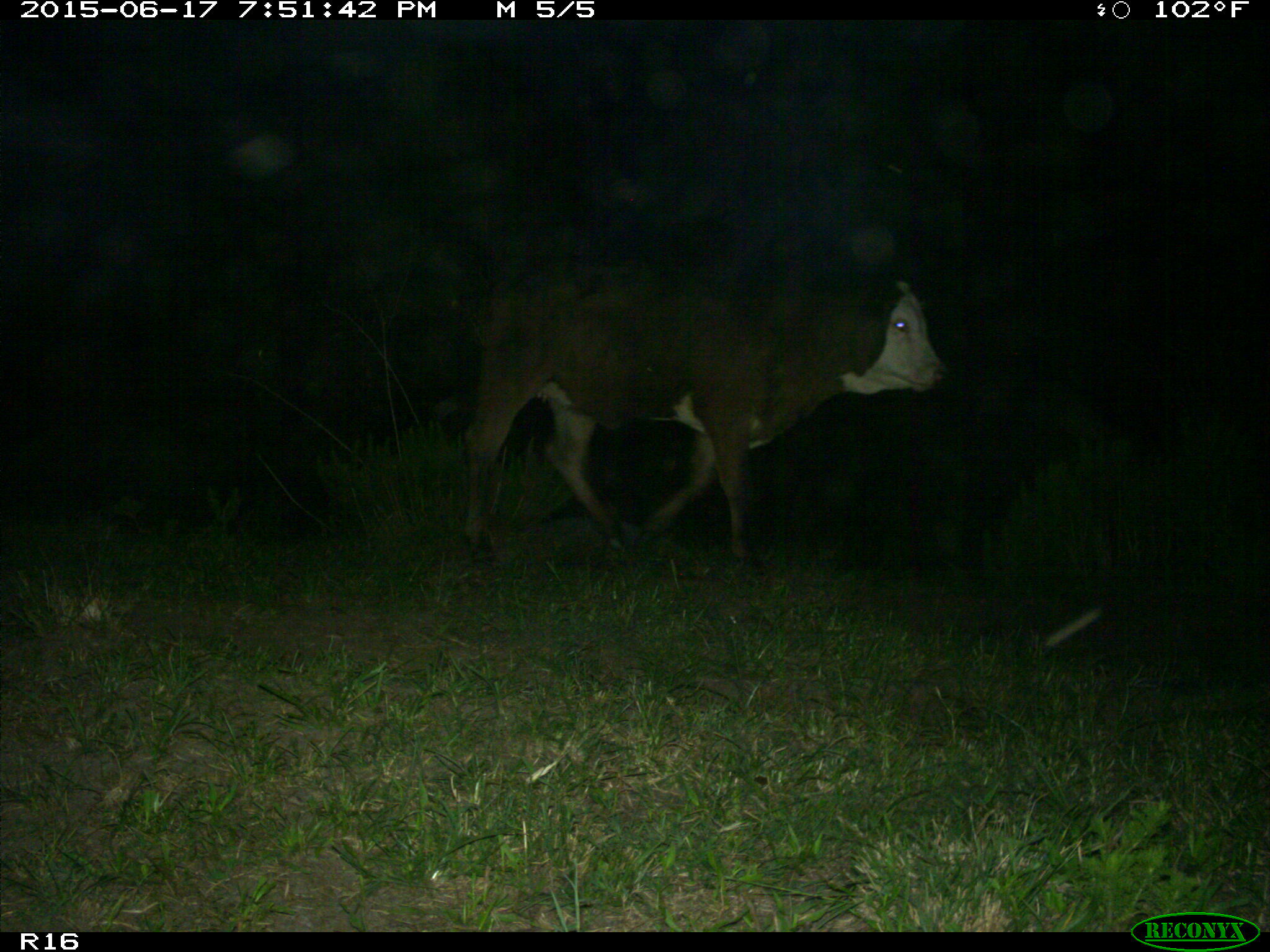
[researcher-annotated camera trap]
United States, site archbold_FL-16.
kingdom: Animalia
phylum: Chordata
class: Mammalia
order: Artiodactyla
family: Bovidae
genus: Bos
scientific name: Bos taurus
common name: domestic cow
Bos taurus (domestic cow).